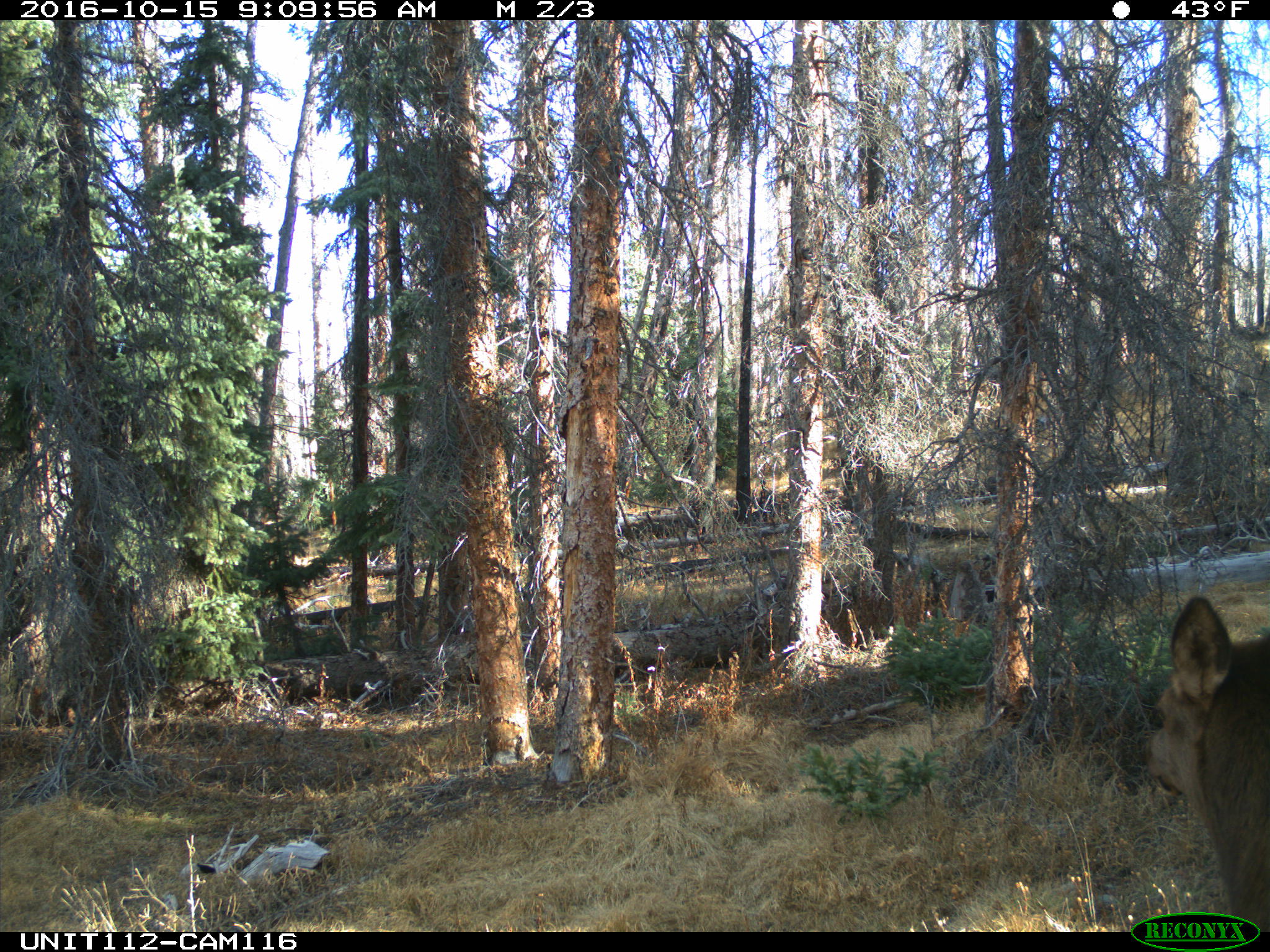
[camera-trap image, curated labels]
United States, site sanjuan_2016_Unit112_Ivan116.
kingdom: Animalia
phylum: Chordata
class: Mammalia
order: Artiodactyla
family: Cervidae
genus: Cervus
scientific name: Cervus elaphus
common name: red deer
Cervus elaphus (red deer).